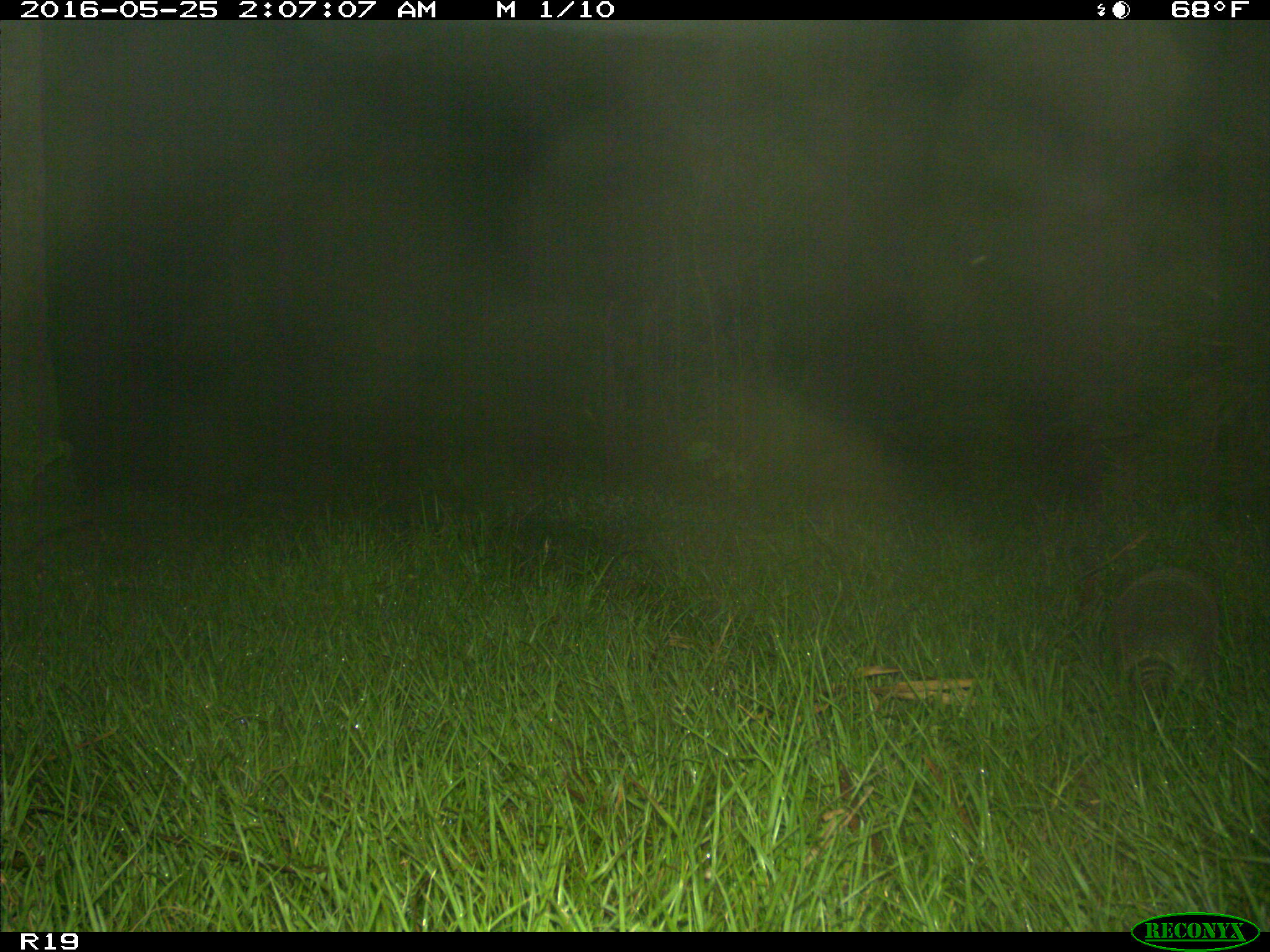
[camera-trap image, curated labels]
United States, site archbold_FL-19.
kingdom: Animalia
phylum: Chordata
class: Mammalia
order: Cingulata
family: Dasypodidae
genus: Dasypus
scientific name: Dasypus novemcinctus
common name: nine-banded armadillo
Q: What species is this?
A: Dasypus novemcinctus (nine-banded armadillo).